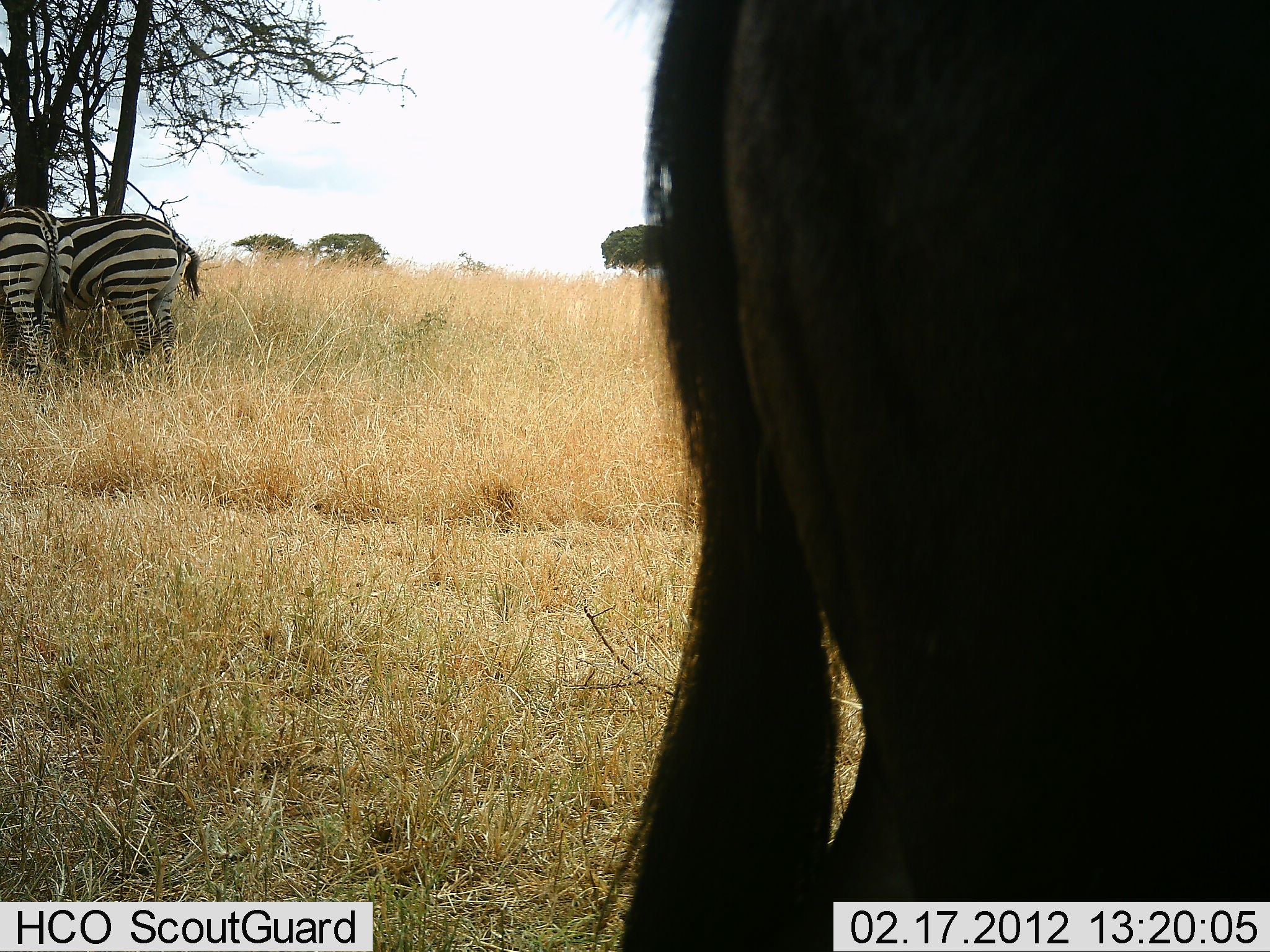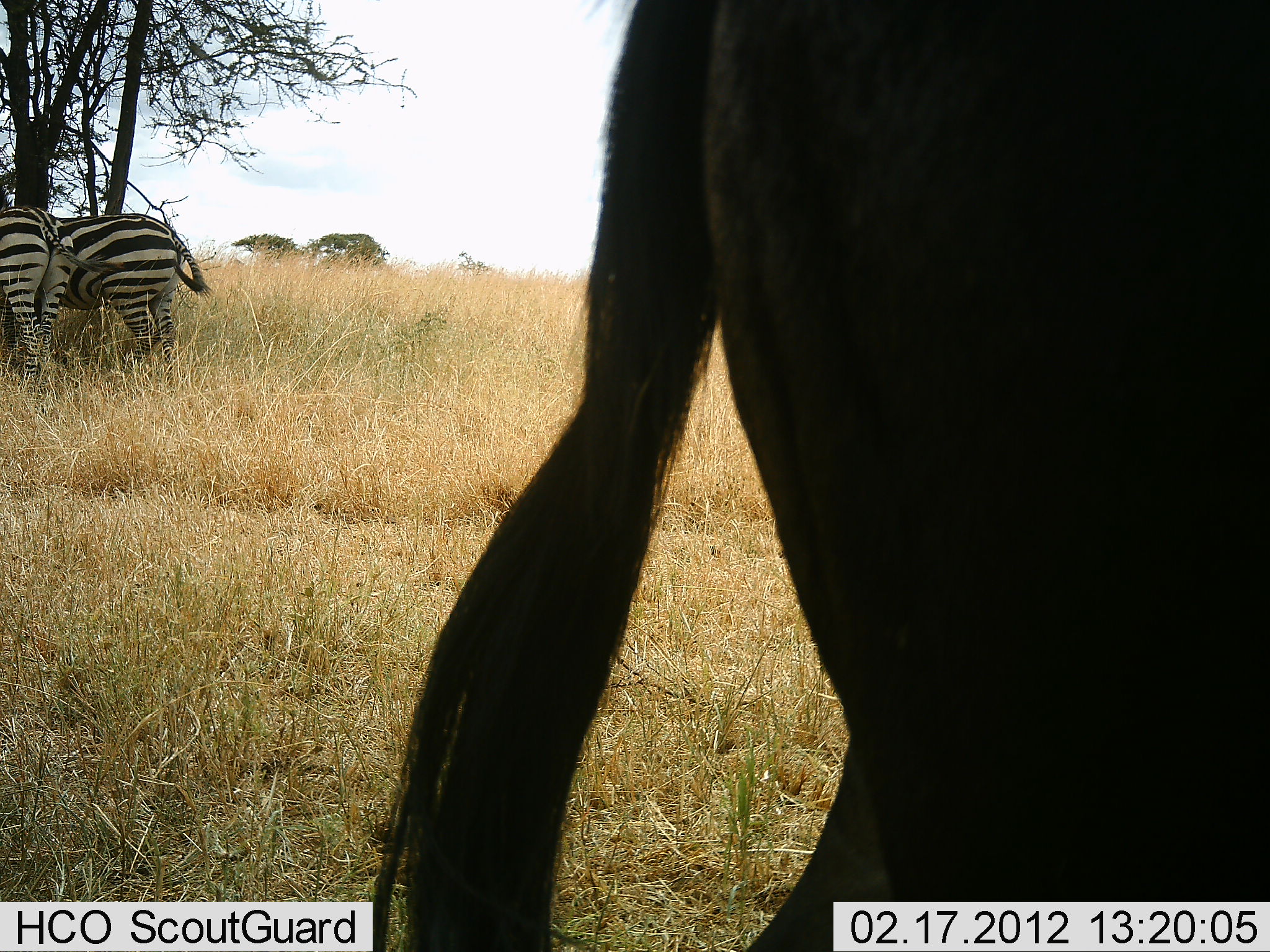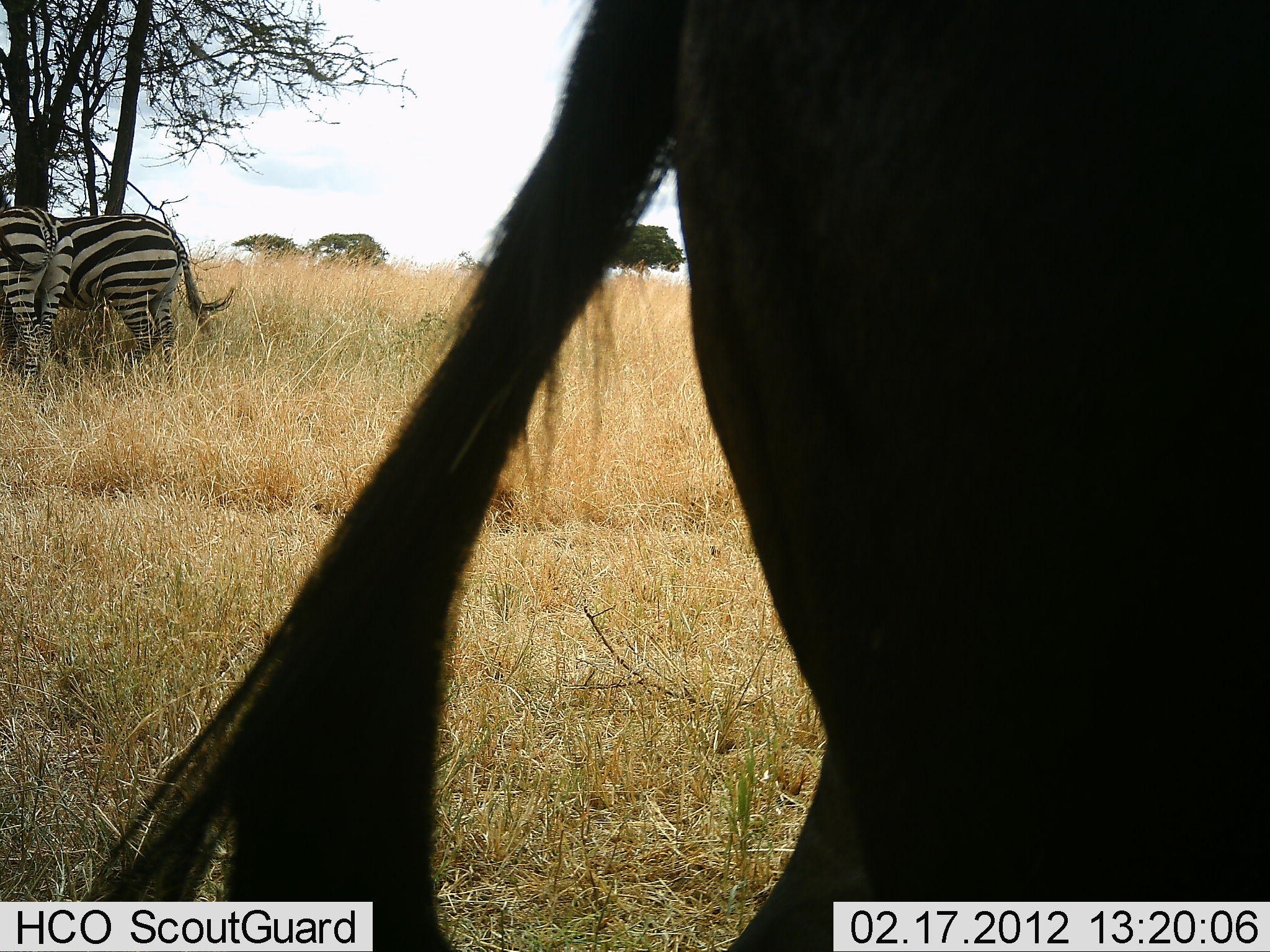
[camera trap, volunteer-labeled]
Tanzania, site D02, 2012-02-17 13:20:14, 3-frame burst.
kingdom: Animalia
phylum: Chordata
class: Mammalia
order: Artiodactyla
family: Bovidae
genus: Connochaetes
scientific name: Connochaetes taurinus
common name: blue wildebeest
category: wildebeest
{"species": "wildebeest (blue wildebeest) (Connochaetes taurinus)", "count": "1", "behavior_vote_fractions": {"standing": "94%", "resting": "0%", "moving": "0%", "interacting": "0%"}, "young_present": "0%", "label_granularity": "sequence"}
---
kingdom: Animalia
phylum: Chordata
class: Mammalia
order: Perissodactyla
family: Equidae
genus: Equus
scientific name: Equus quagga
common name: plains zebra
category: zebra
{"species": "zebra (plains zebra) (Equus quagga)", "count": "2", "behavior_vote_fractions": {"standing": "78%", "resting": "3%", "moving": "3%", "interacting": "0%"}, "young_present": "0%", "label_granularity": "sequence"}